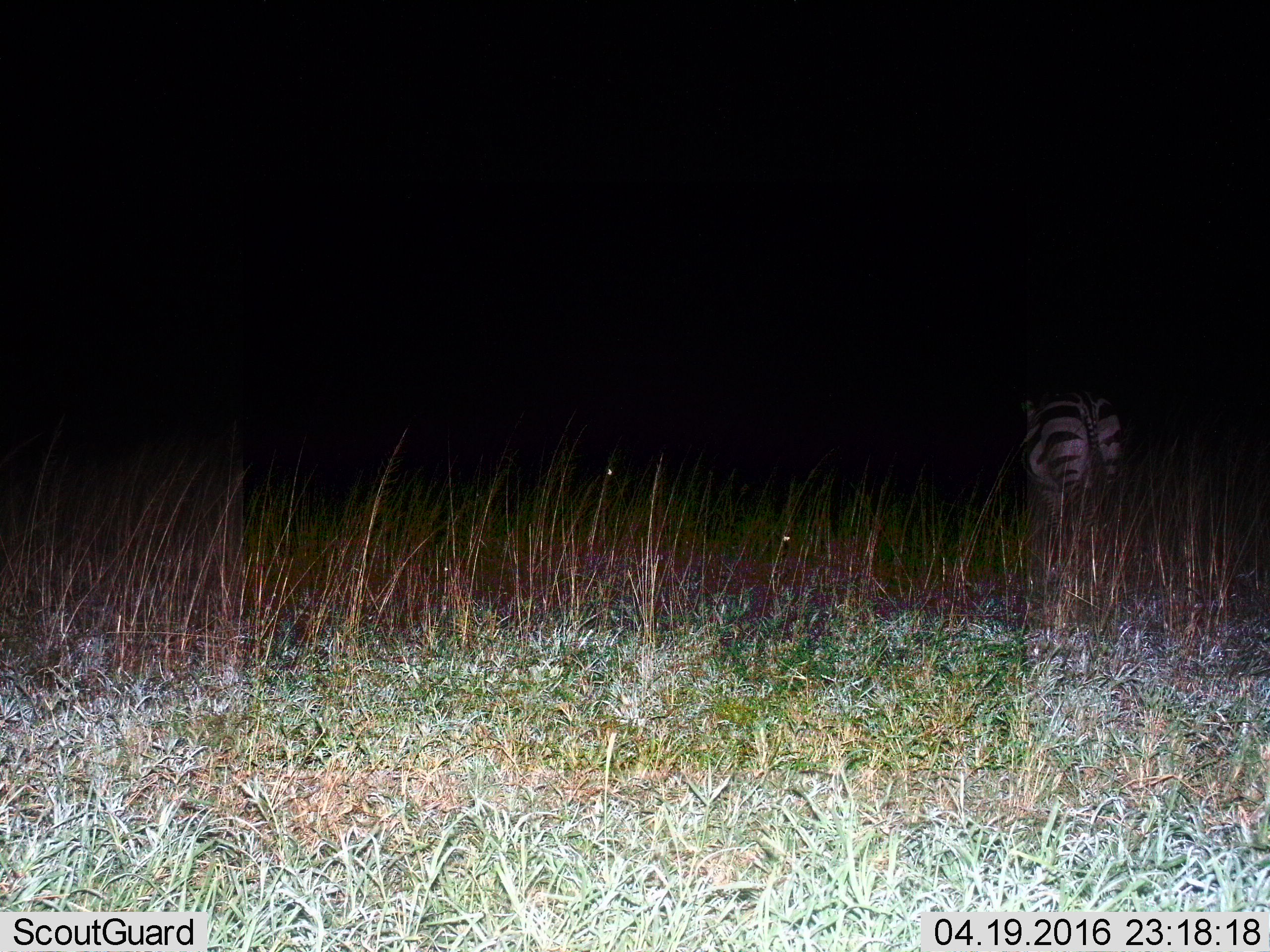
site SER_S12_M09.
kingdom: Animalia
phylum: Chordata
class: Mammalia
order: Perissodactyla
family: Equidae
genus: Equus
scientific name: Equus quagga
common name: plains zebra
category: zebraplains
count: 1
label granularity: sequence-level